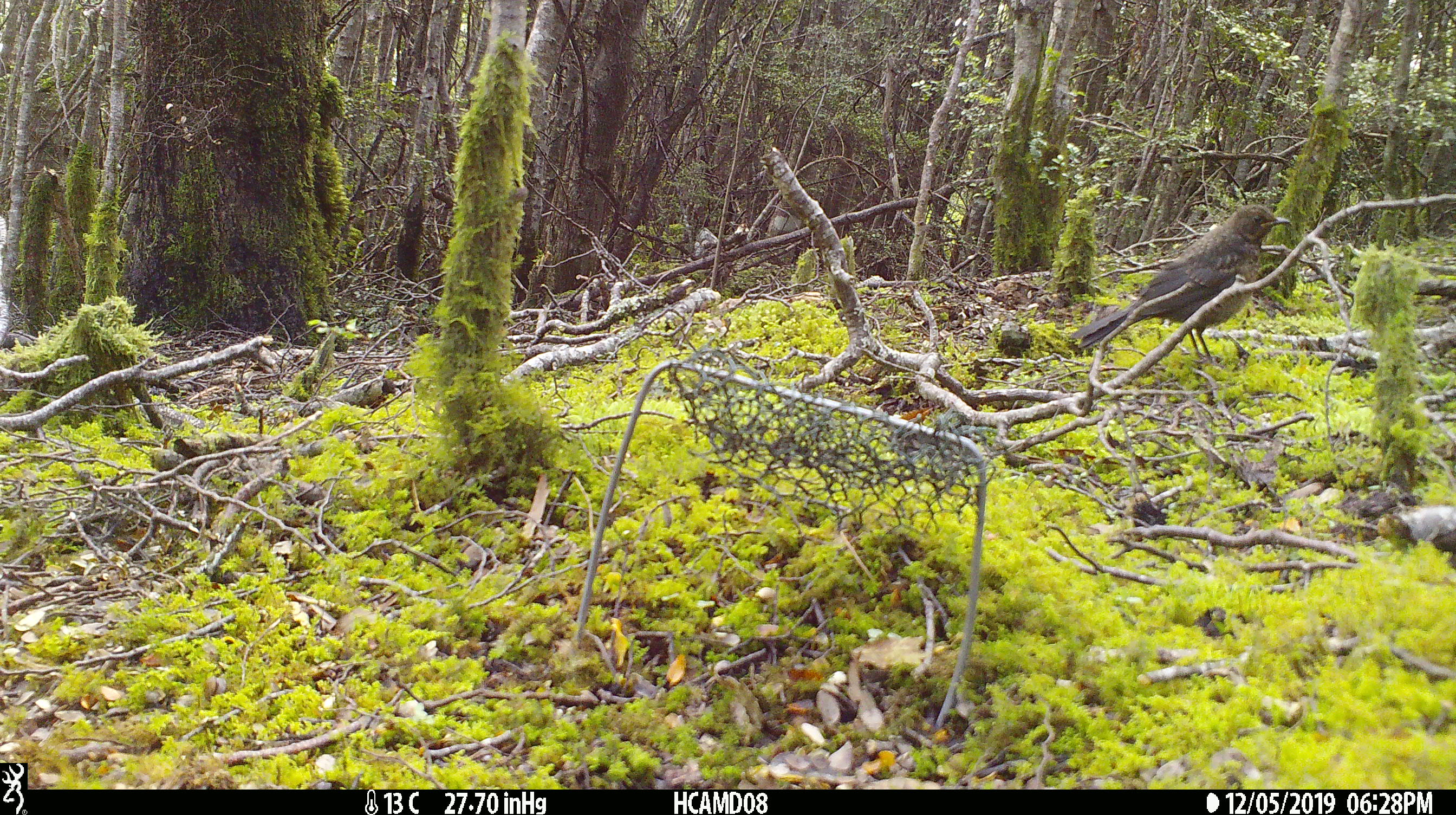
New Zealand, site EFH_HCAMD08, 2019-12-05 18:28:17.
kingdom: Animalia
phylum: Chordata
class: Aves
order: Passeriformes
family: Turdidae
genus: Turdus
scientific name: Turdus merula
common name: eurasian blackbird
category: blackbird